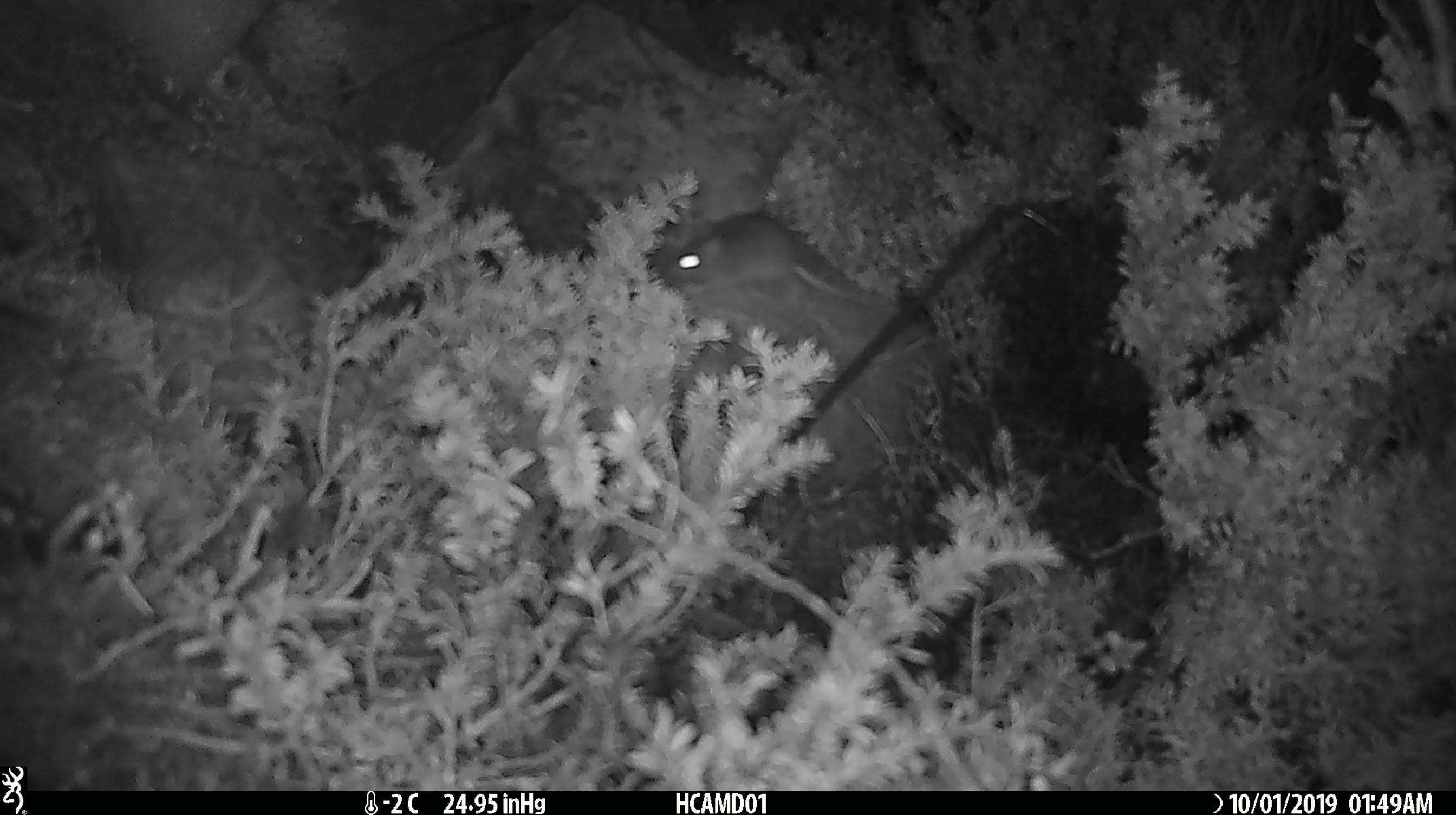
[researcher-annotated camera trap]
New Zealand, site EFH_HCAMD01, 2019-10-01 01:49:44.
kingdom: Animalia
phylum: Chordata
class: Mammalia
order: Rodentia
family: Muridae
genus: Mus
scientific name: Mus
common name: mouse